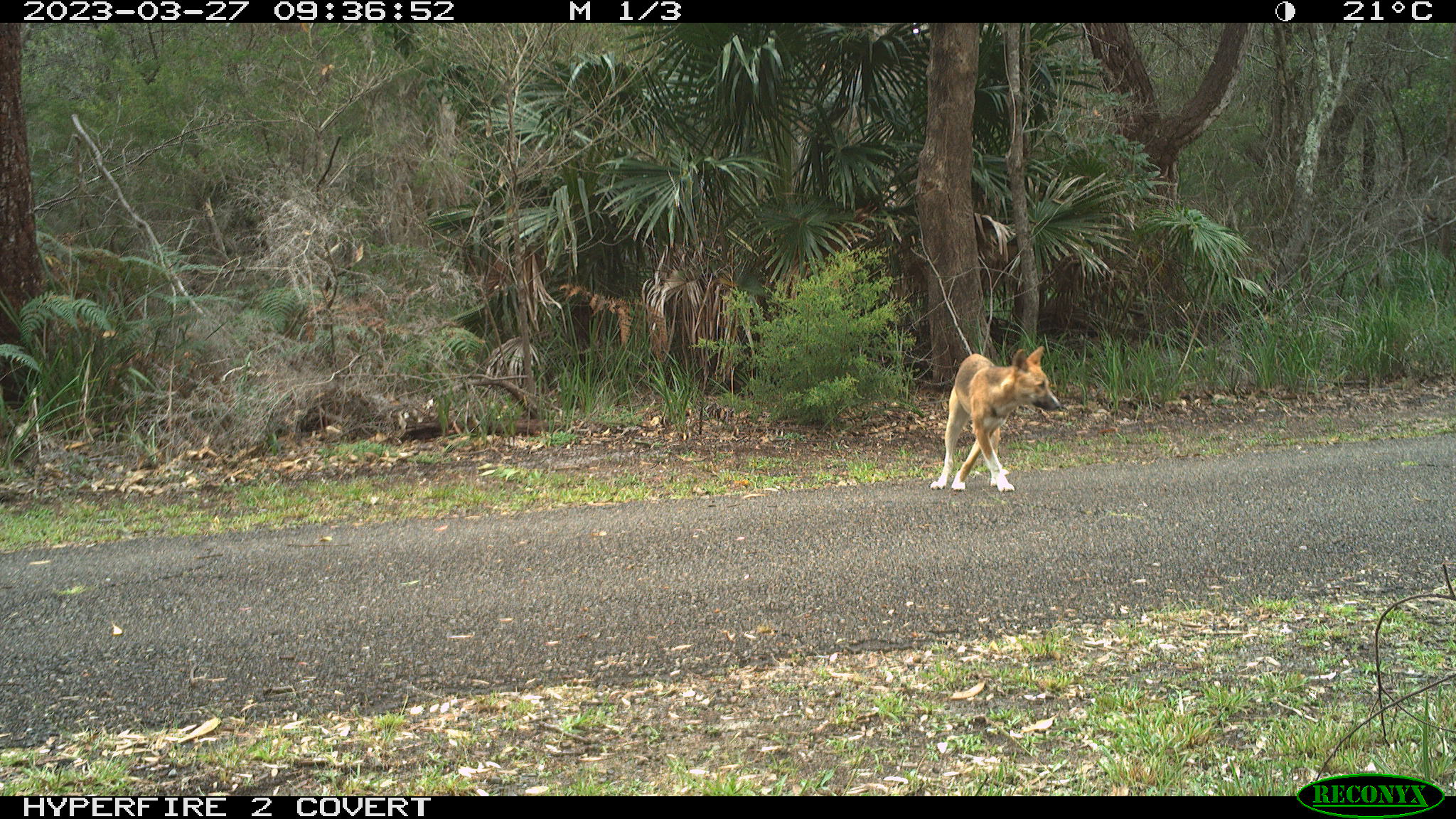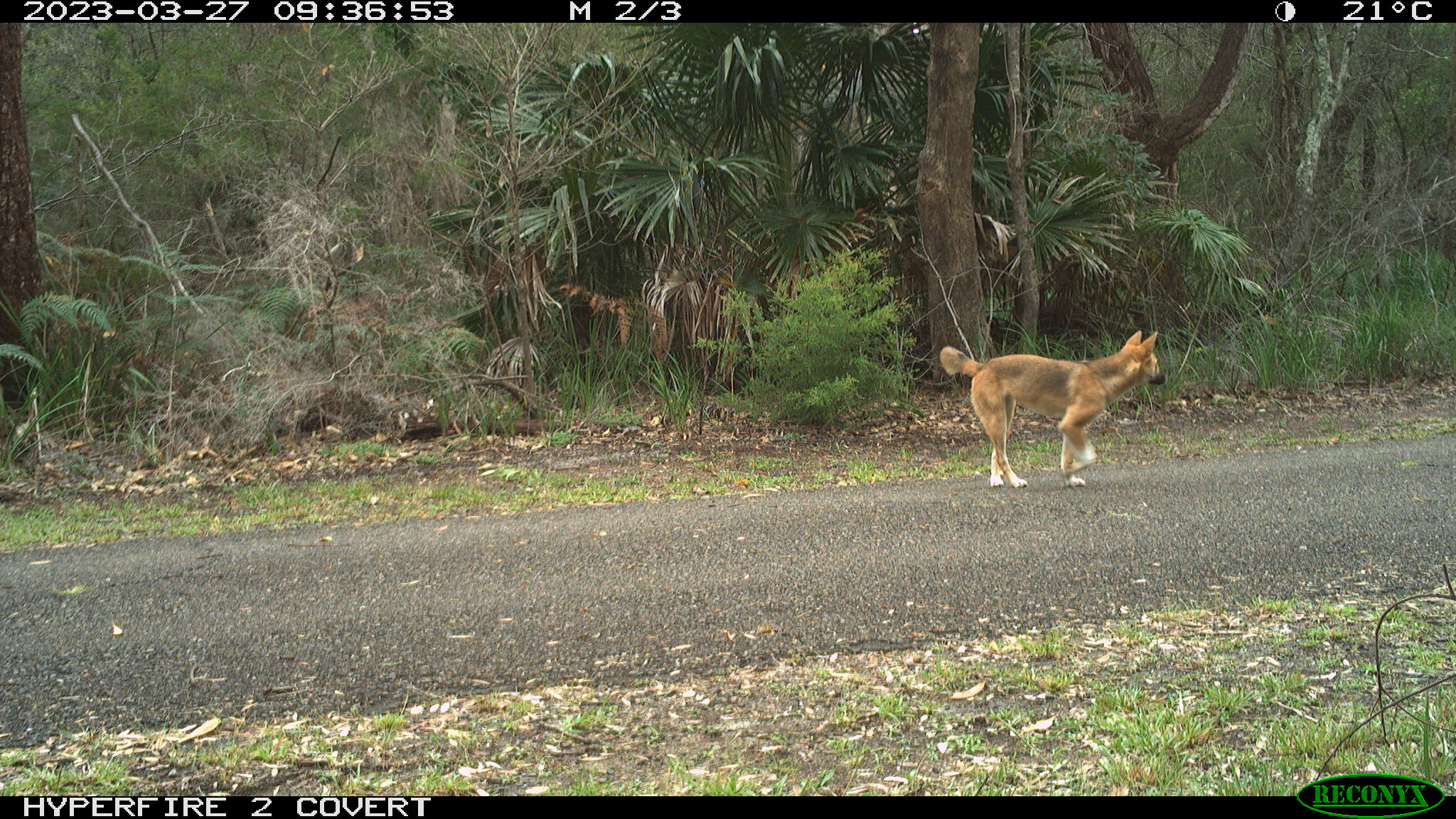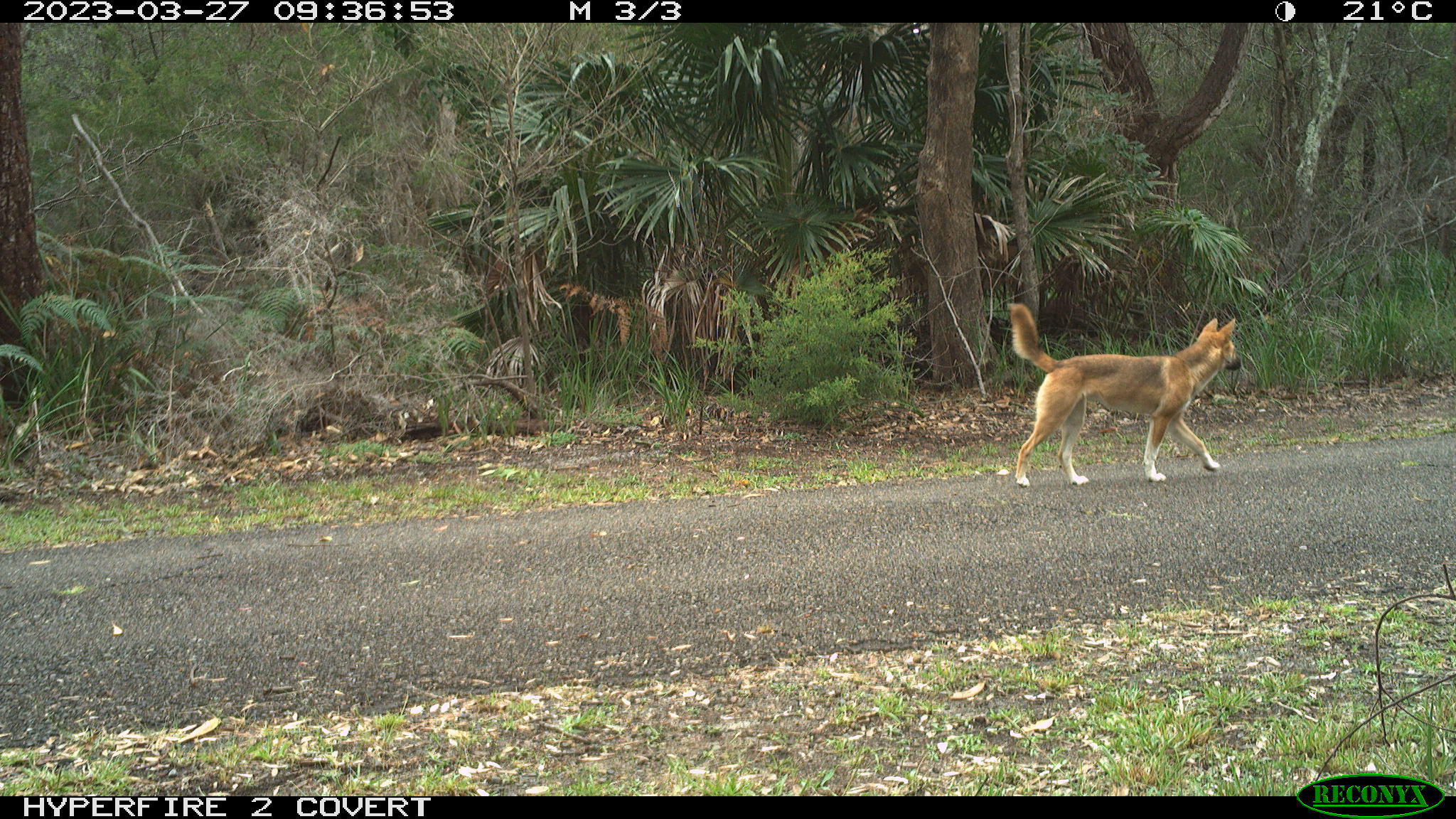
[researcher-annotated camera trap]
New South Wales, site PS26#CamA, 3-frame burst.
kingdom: Animalia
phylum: Chordata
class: Mammalia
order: Carnivora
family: Canidae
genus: Canis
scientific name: Canis familiaris dingo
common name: dingo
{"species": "dingo (Canis familiaris dingo)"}